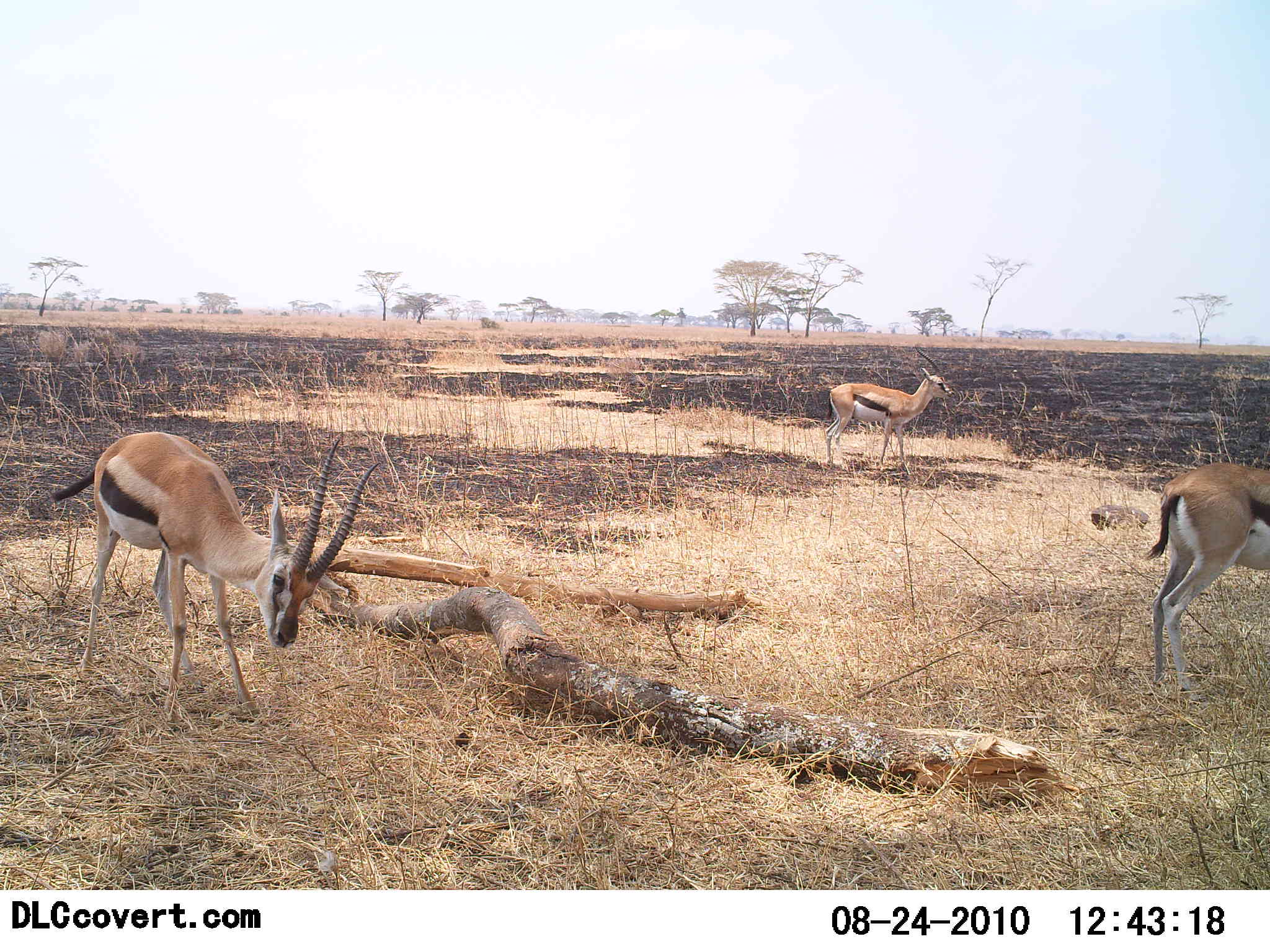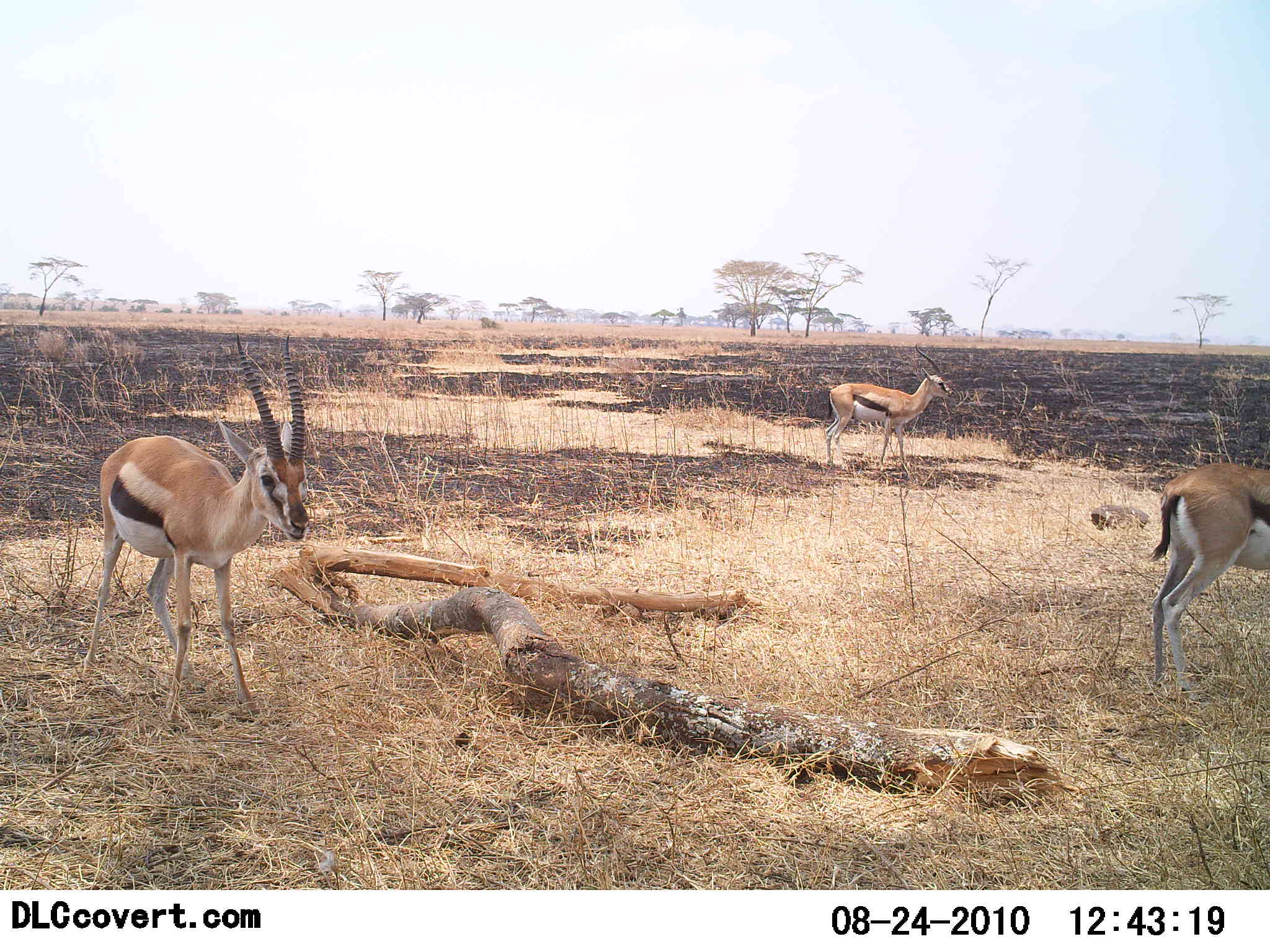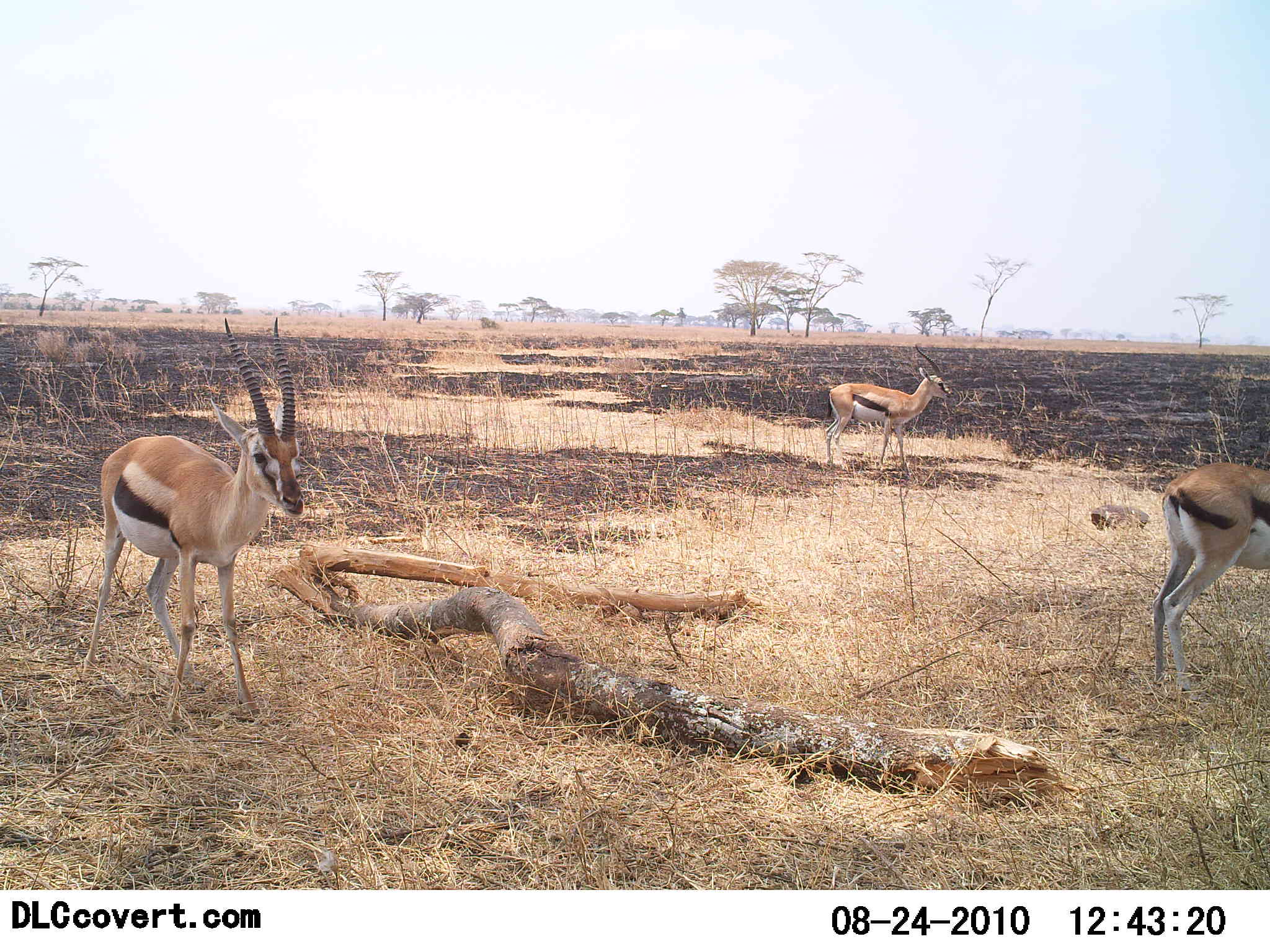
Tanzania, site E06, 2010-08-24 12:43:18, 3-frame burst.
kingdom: Animalia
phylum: Chordata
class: Mammalia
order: Artiodactyla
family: Bovidae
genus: Eudorcas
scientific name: Eudorcas thomsonii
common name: thomson's gazelle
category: gazellethomsons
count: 3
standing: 79%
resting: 0%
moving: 7%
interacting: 0%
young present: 0%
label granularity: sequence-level